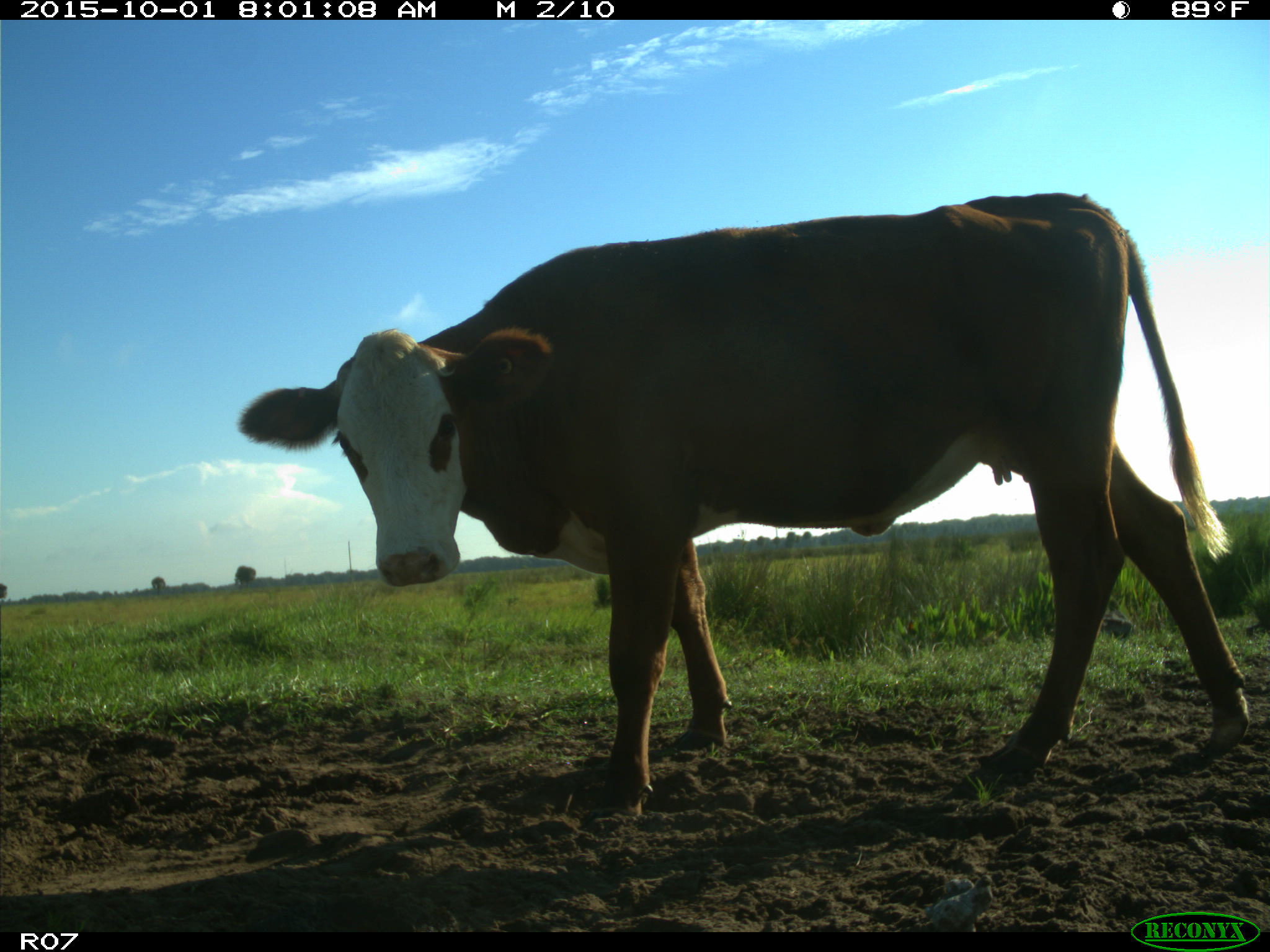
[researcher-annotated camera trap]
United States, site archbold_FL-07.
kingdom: Animalia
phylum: Chordata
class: Mammalia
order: Artiodactyla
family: Bovidae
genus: Bos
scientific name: Bos taurus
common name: domestic cow